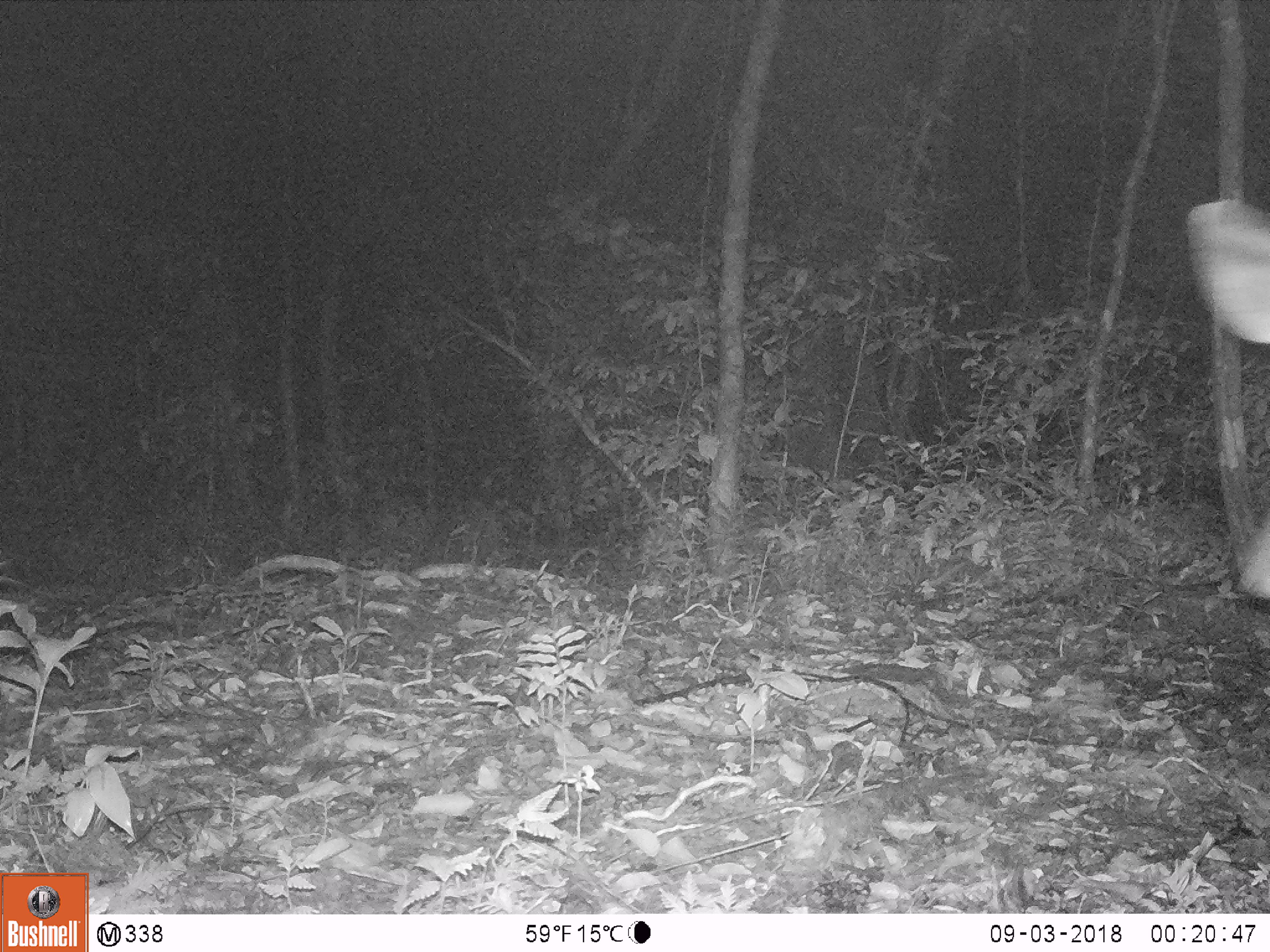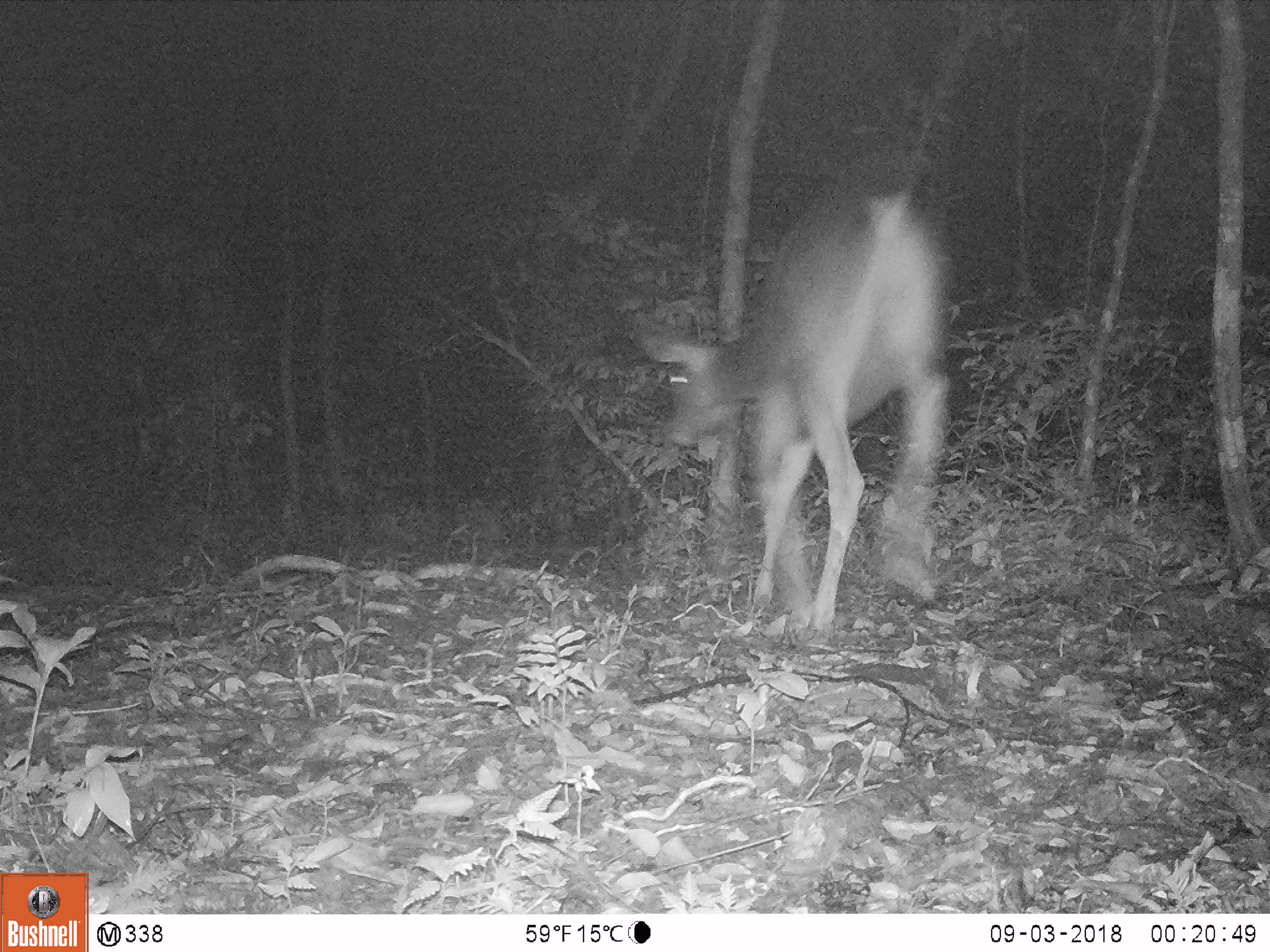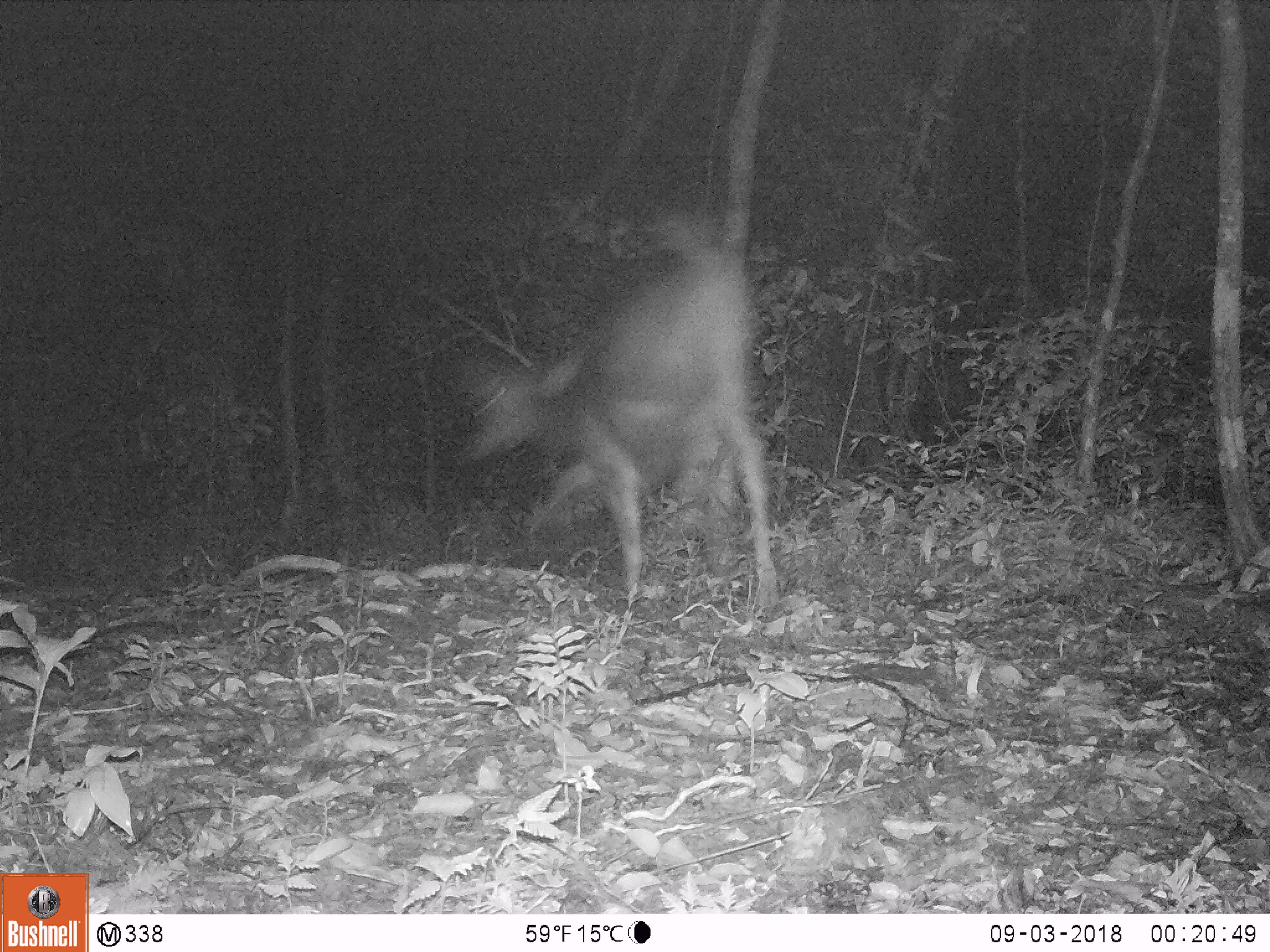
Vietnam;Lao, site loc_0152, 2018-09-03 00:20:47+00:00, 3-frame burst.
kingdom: Animalia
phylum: Chordata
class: Mammalia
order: Artiodactyla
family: Cervidae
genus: Rusa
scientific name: Rusa unicolor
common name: sambar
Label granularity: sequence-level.